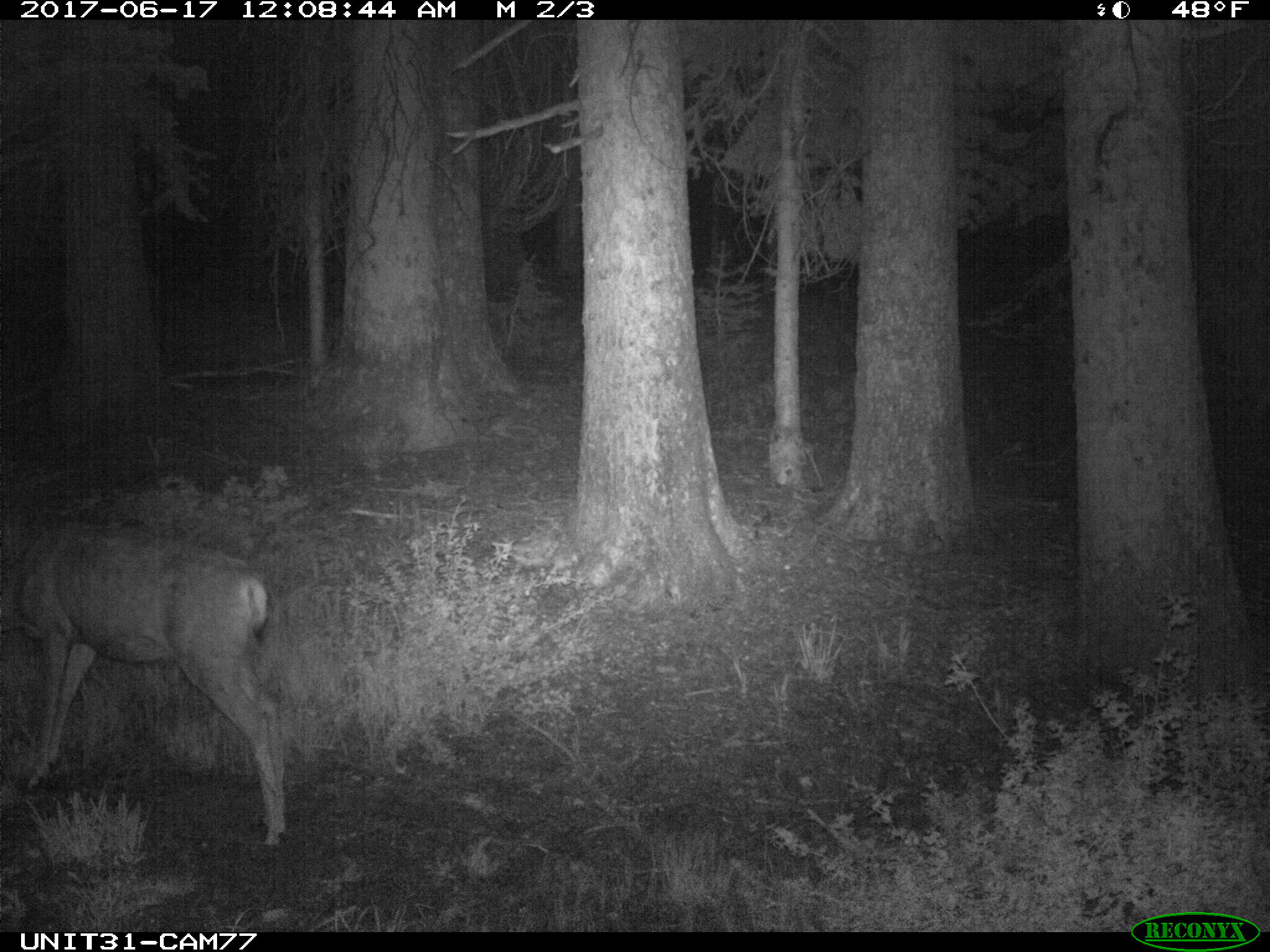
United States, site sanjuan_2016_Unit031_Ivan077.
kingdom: Animalia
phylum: Chordata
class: Mammalia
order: Artiodactyla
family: Cervidae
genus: Odocoileus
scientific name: Odocoileus hemionus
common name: mule deer